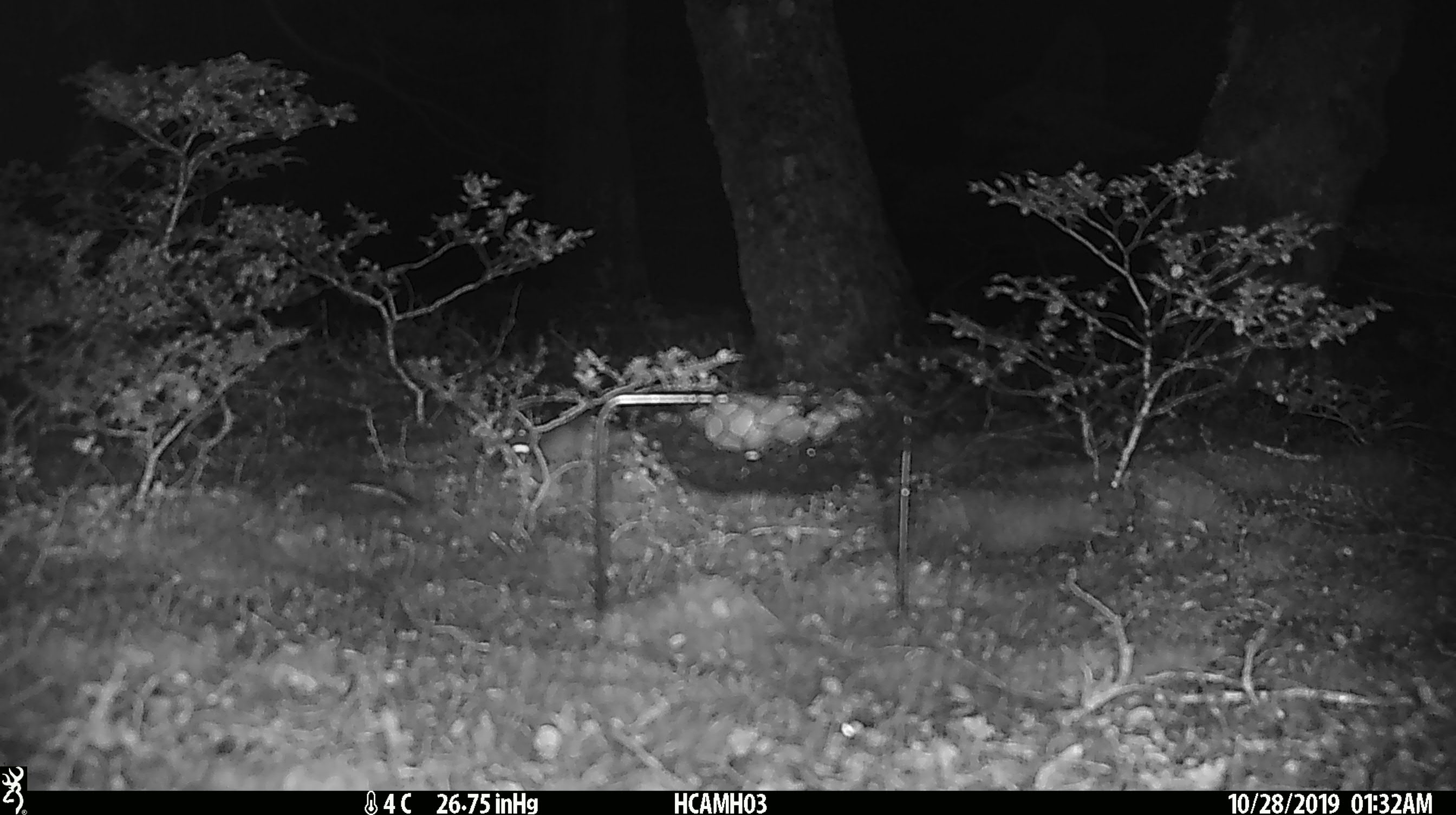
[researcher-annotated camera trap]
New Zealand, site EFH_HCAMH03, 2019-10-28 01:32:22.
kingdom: Animalia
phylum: Chordata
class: Mammalia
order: Rodentia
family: Muridae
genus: Mus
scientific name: Mus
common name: mouse